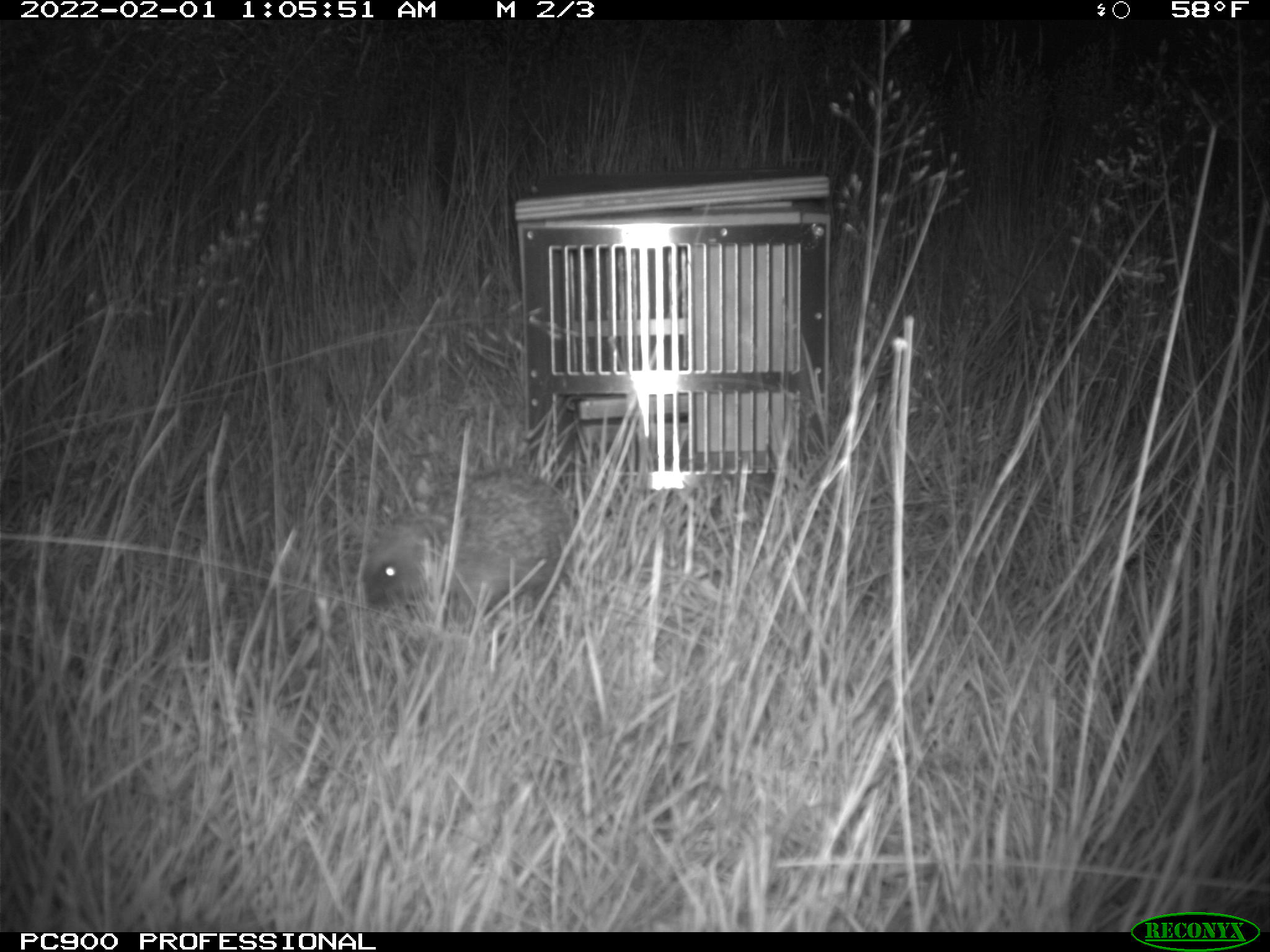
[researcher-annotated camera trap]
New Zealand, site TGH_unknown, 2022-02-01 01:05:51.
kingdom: Animalia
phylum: Chordata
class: Mammalia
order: Eulipotyphla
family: Erinaceidae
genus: Erinaceus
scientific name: Erinaceus europaeus europaeus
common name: european hedgehog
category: hedgehog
Hedgehog (european hedgehog) (Erinaceus europaeus europaeus).